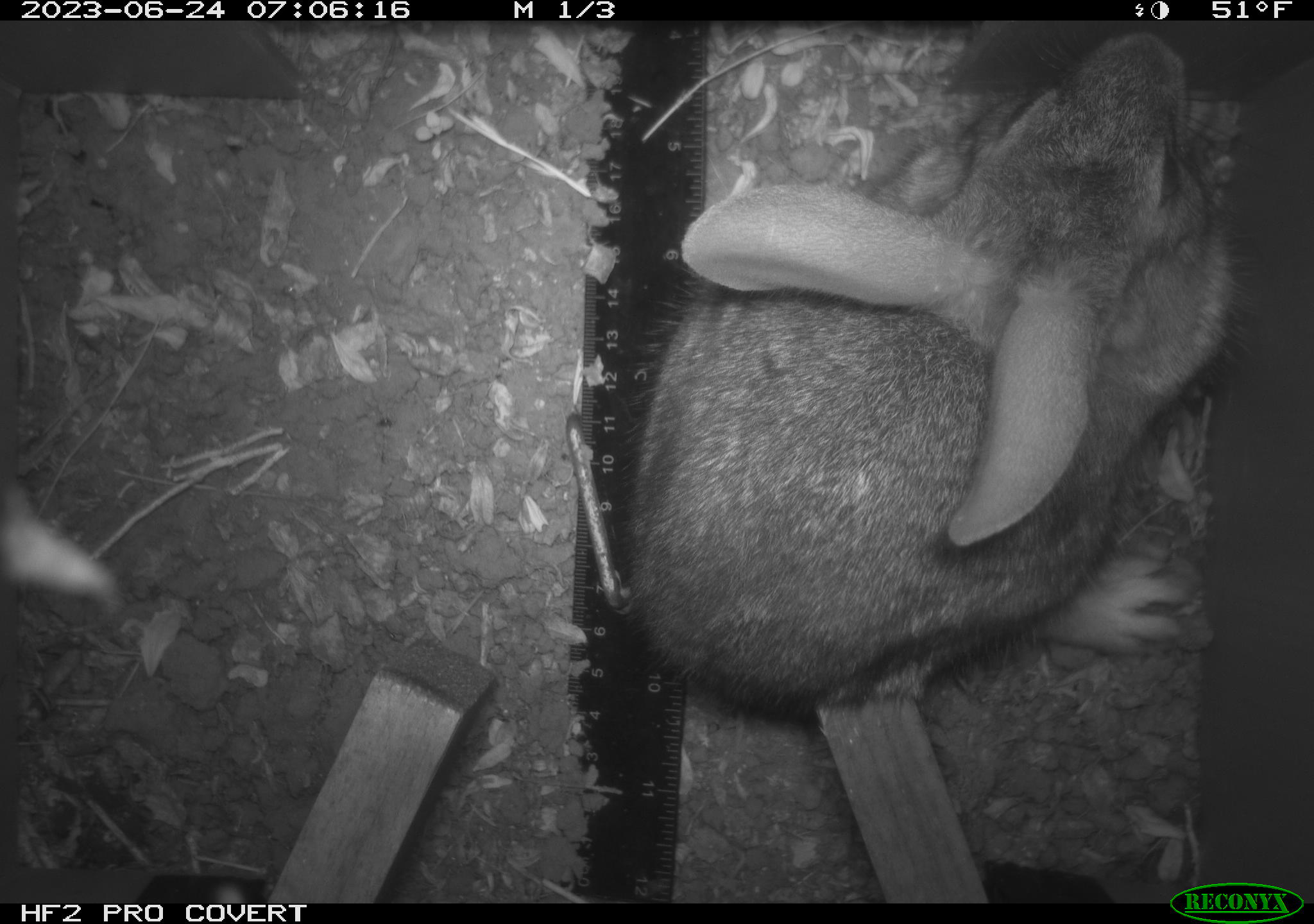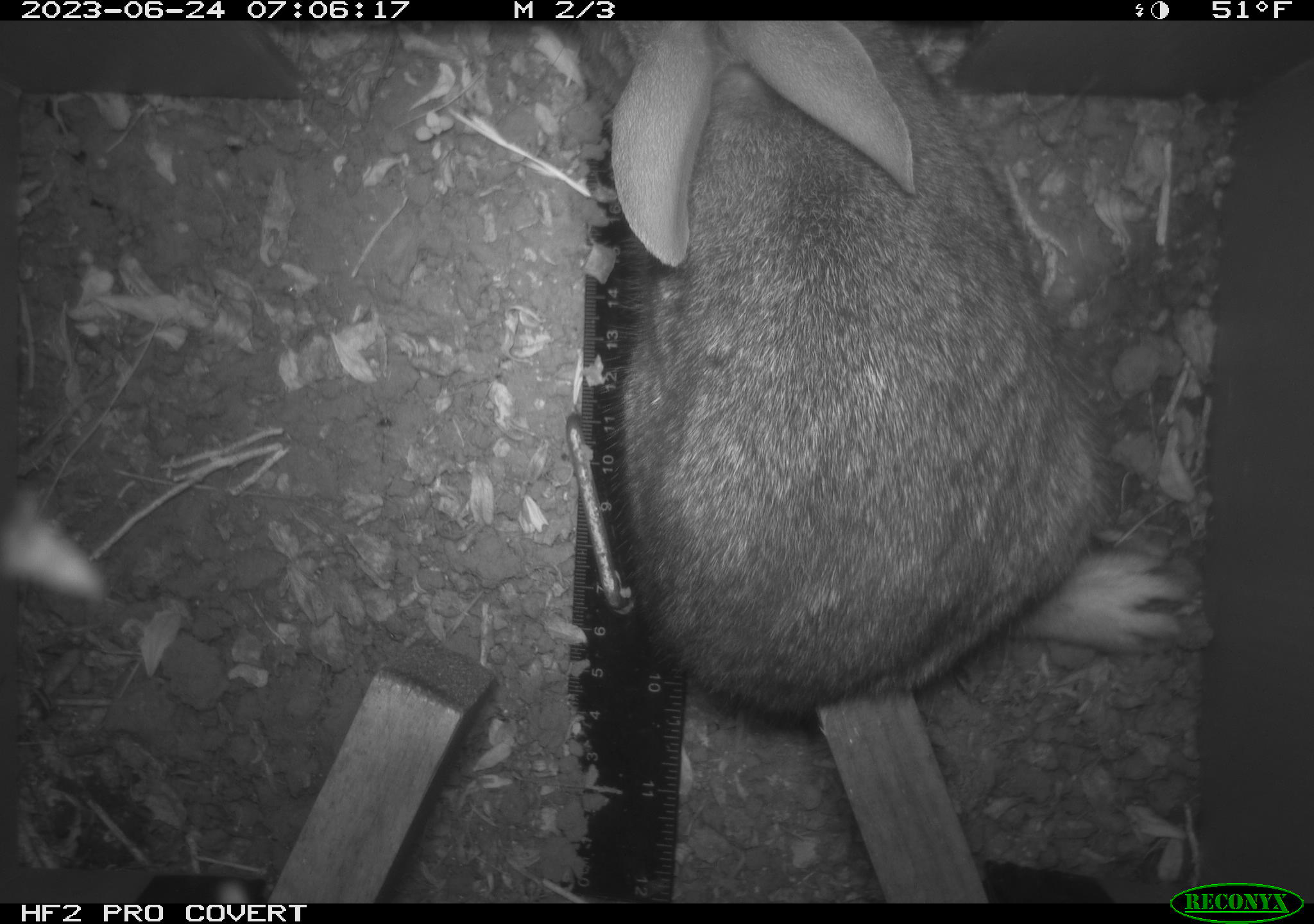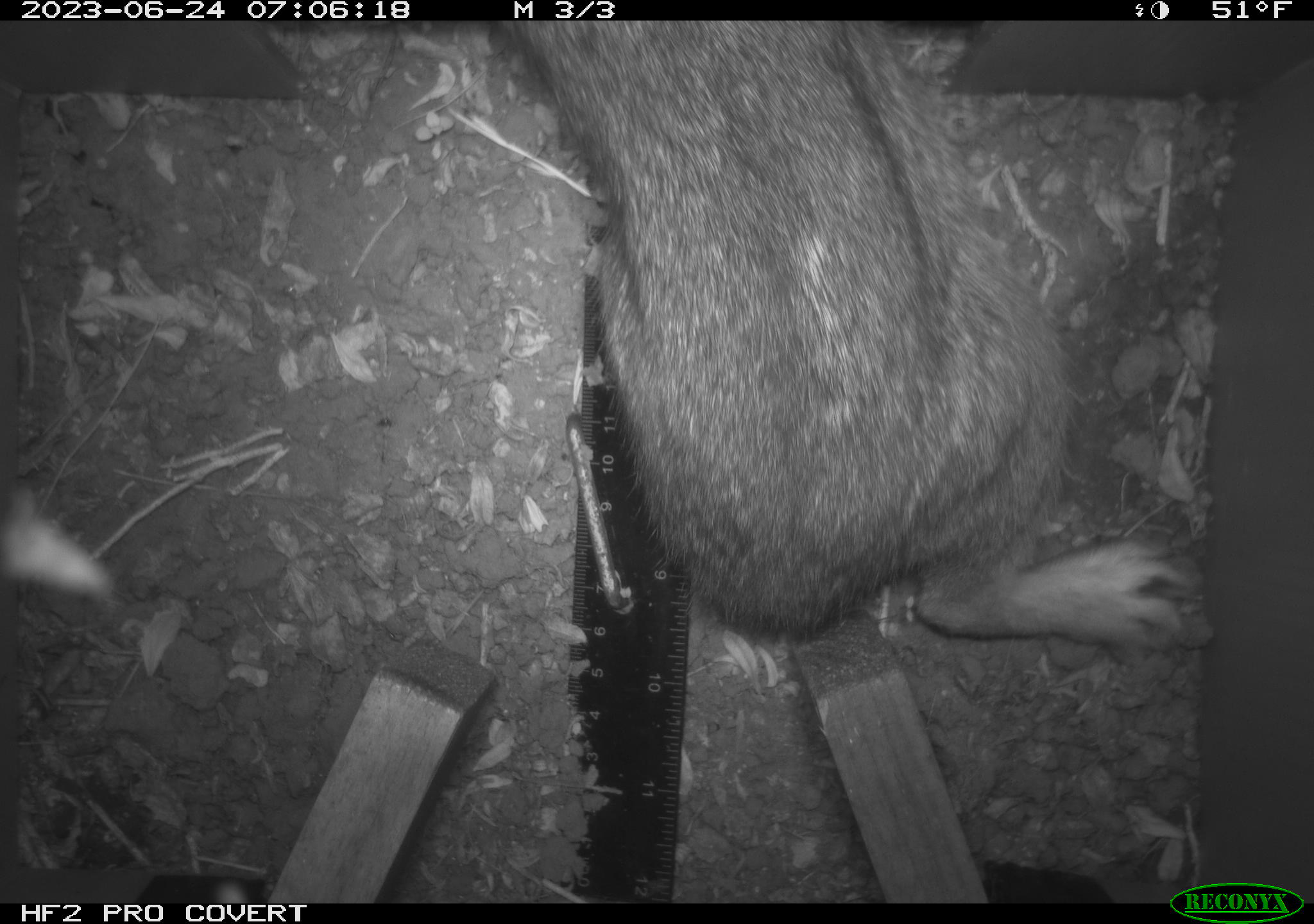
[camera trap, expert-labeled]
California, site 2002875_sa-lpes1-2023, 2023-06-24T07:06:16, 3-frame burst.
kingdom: Animalia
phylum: Chordata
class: Mammalia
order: Lagomorpha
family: Leporidae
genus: Sylvilagus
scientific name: Sylvilagus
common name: cottontail rabbits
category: sylvilagus species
Sylvilagus species (cottontail rabbits) (Sylvilagus).